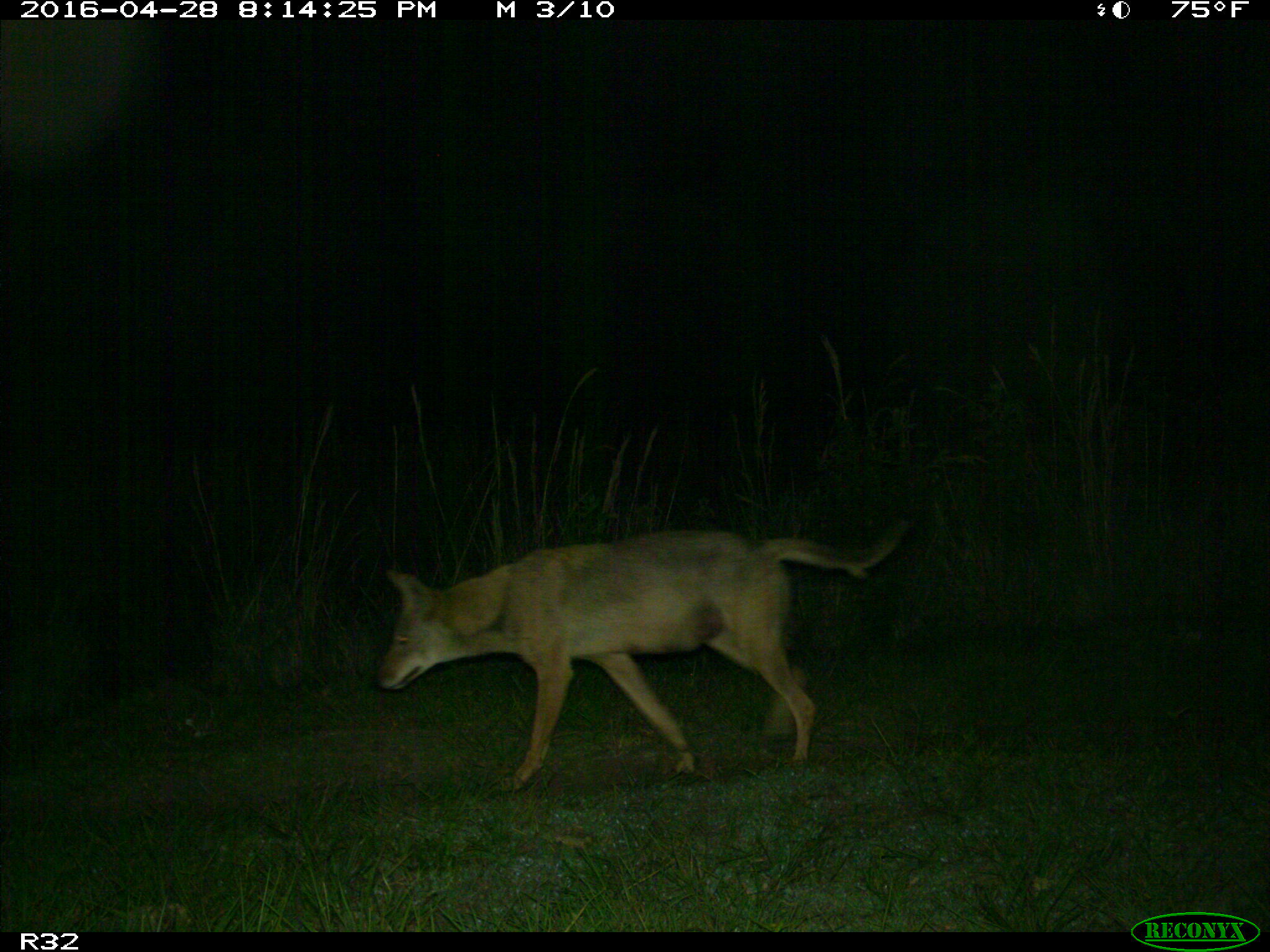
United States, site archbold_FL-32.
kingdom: Animalia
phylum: Chordata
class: Mammalia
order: Carnivora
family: Canidae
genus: Canis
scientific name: Canis latrans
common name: coyote